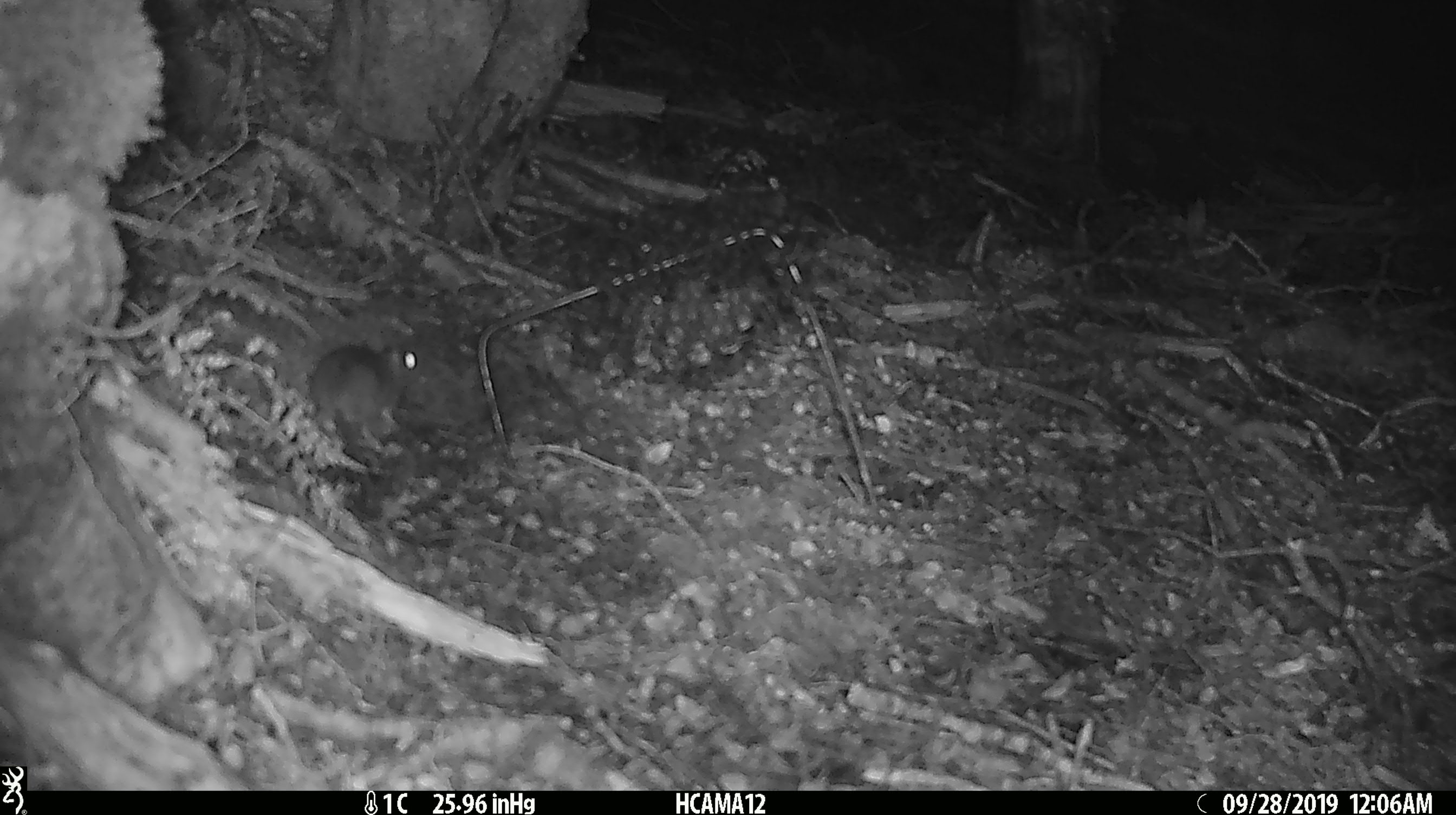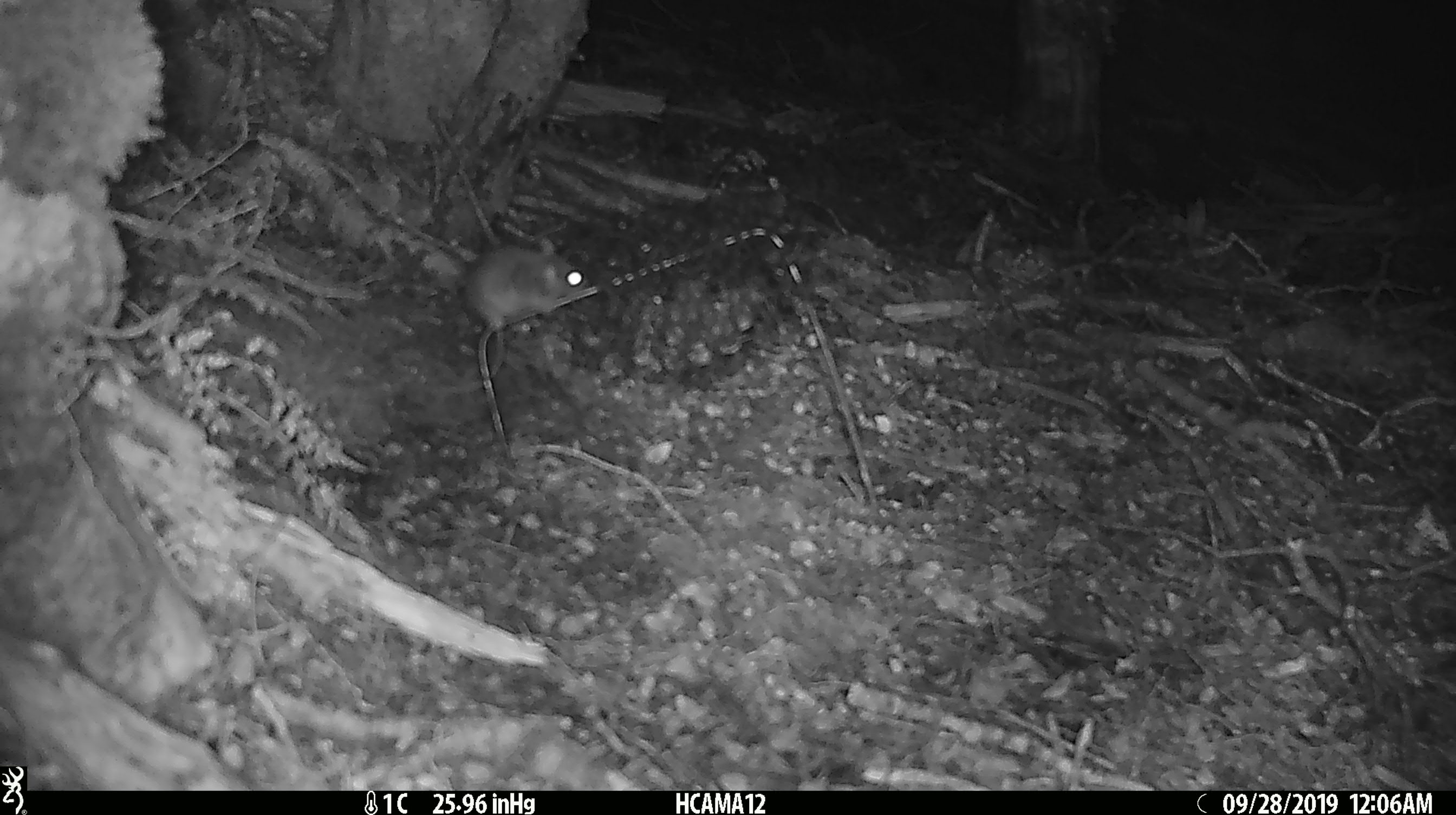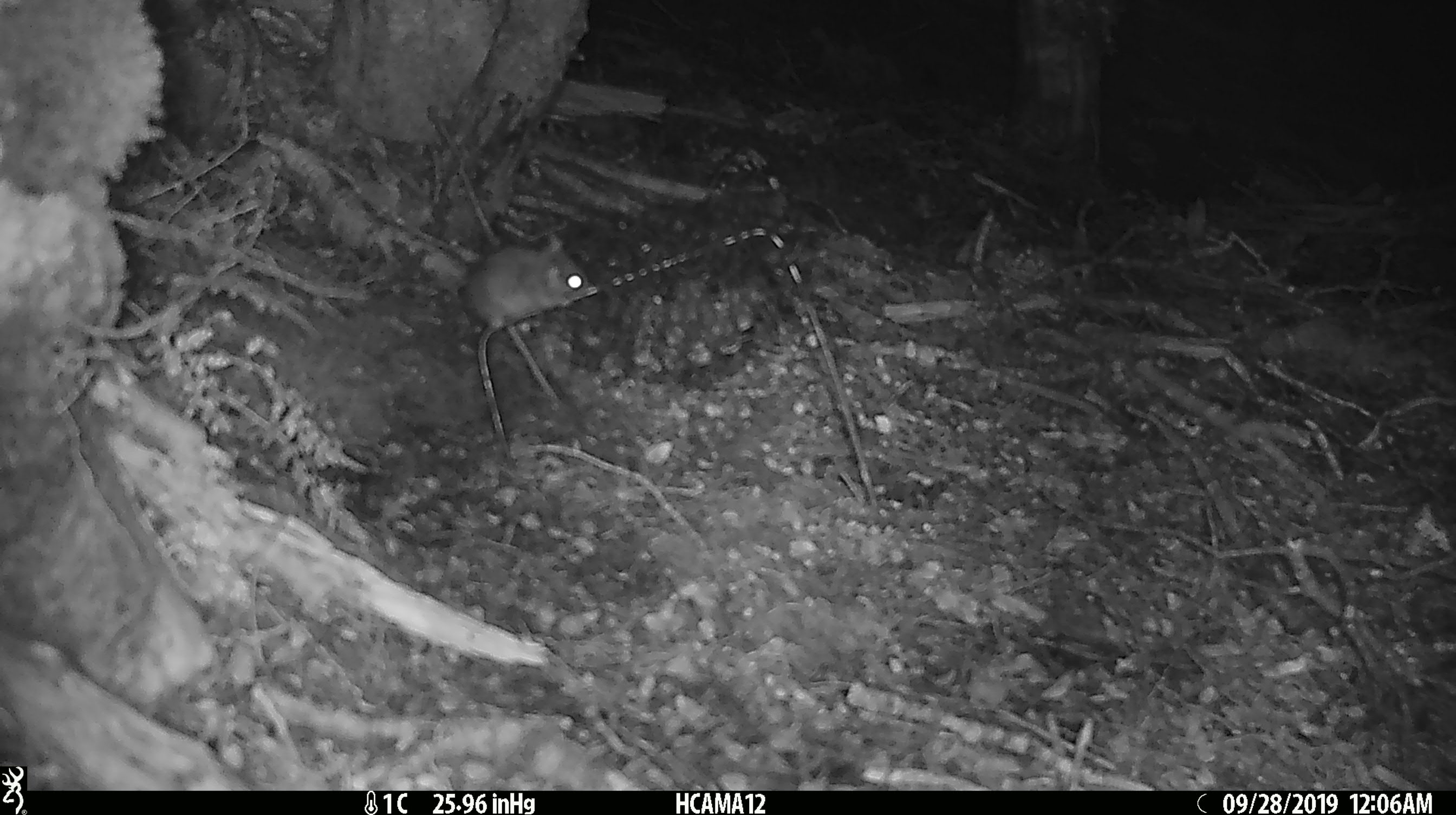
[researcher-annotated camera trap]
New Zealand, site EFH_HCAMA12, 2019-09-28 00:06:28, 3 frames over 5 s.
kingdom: Animalia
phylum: Chordata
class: Mammalia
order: Rodentia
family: Muridae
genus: Mus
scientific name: Mus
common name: mouse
Mouse (Mus).